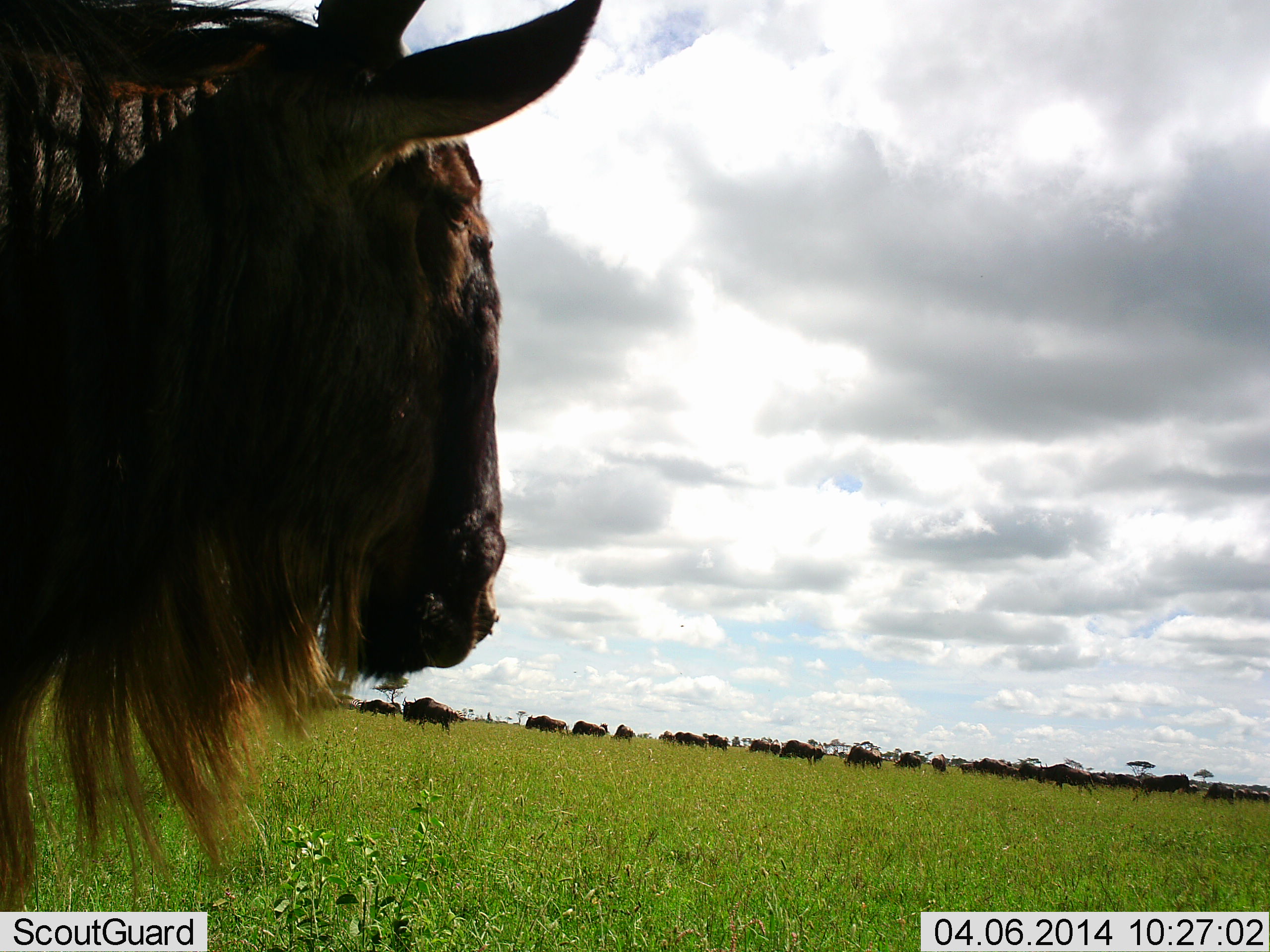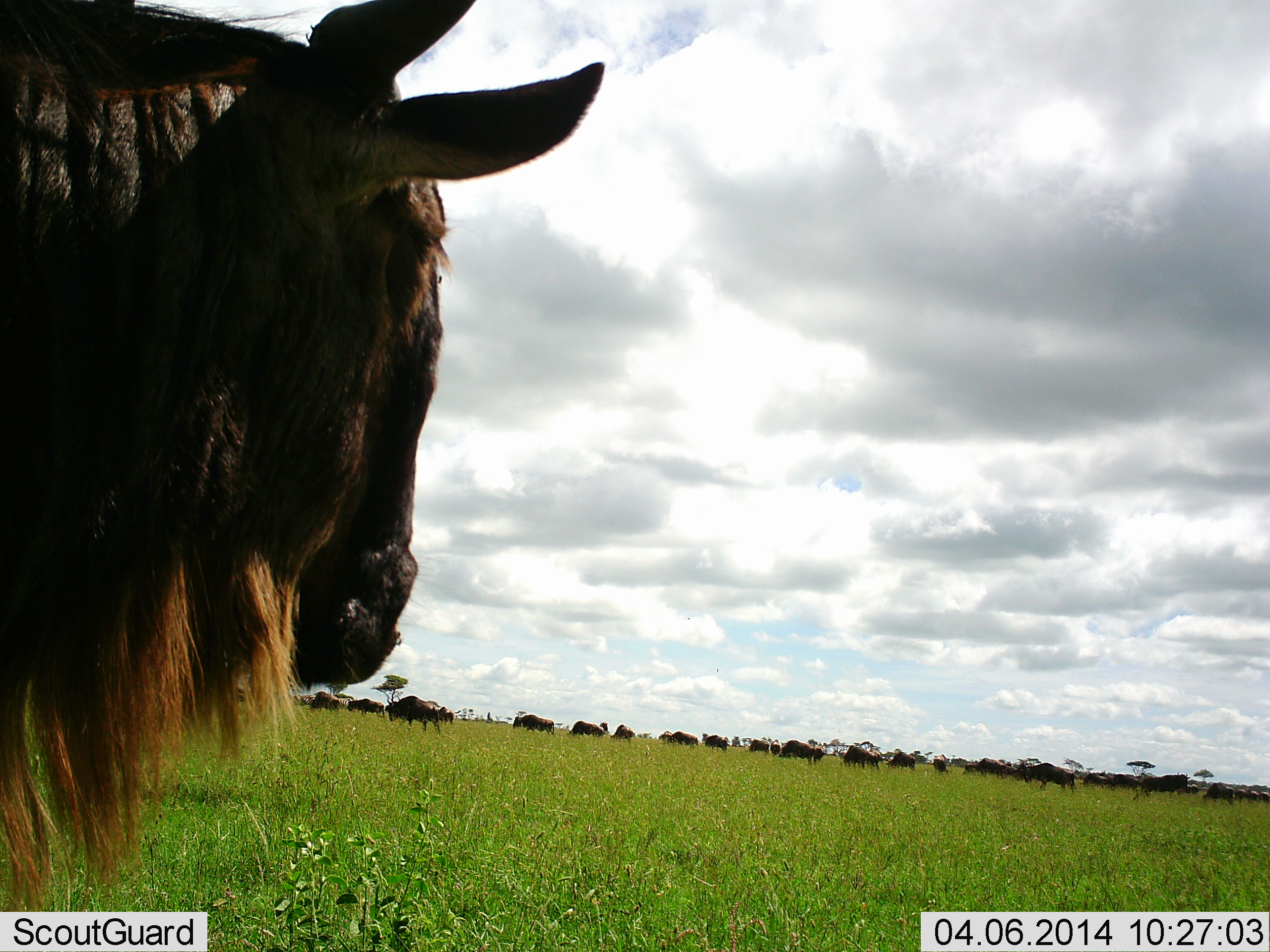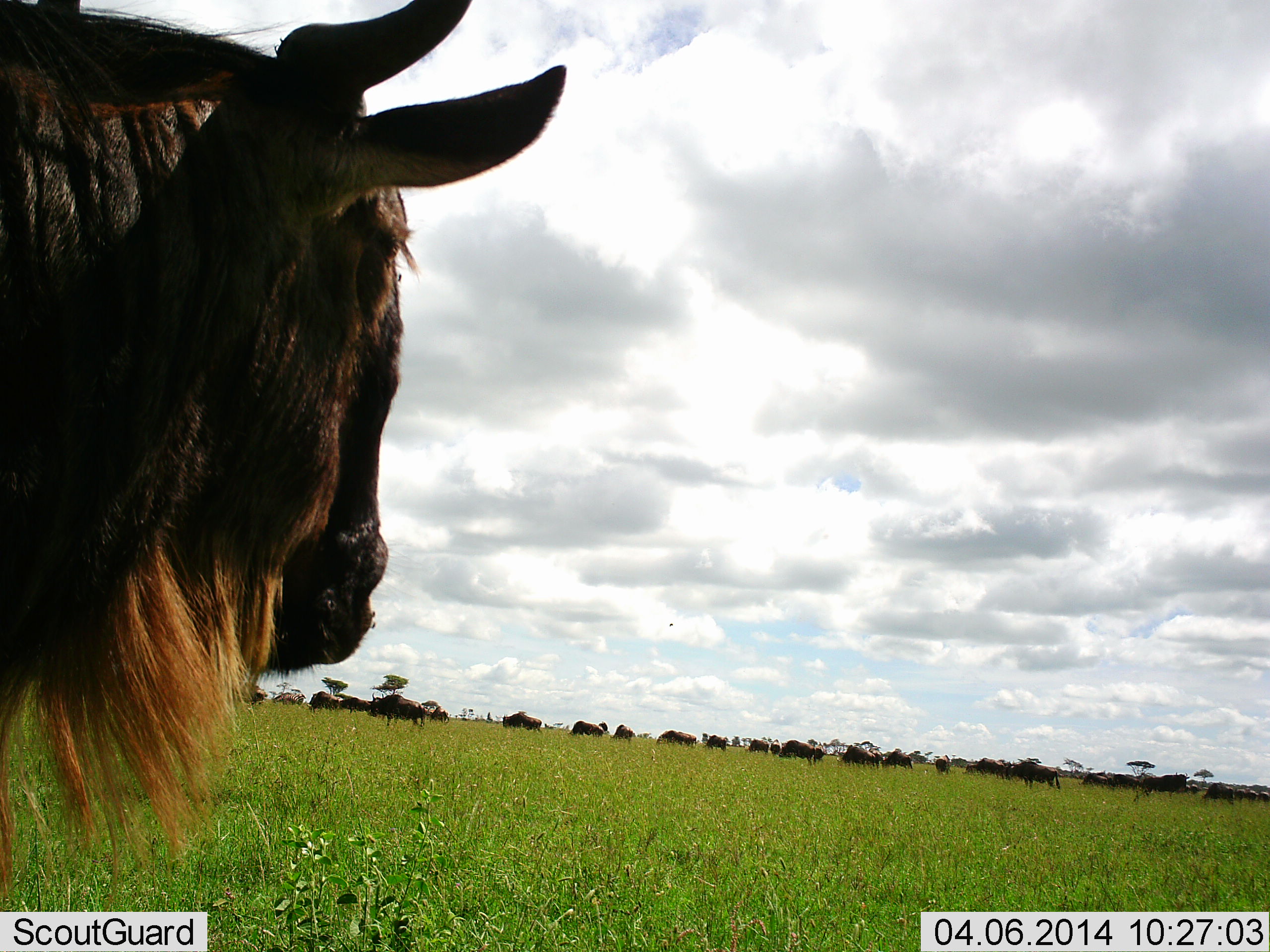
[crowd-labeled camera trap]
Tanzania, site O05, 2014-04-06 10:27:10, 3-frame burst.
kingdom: Animalia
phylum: Chordata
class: Mammalia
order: Artiodactyla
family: Bovidae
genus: Connochaetes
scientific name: Connochaetes taurinus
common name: blue wildebeest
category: wildebeest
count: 11-50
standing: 70%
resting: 0%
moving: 90%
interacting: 0%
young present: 0%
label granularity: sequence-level